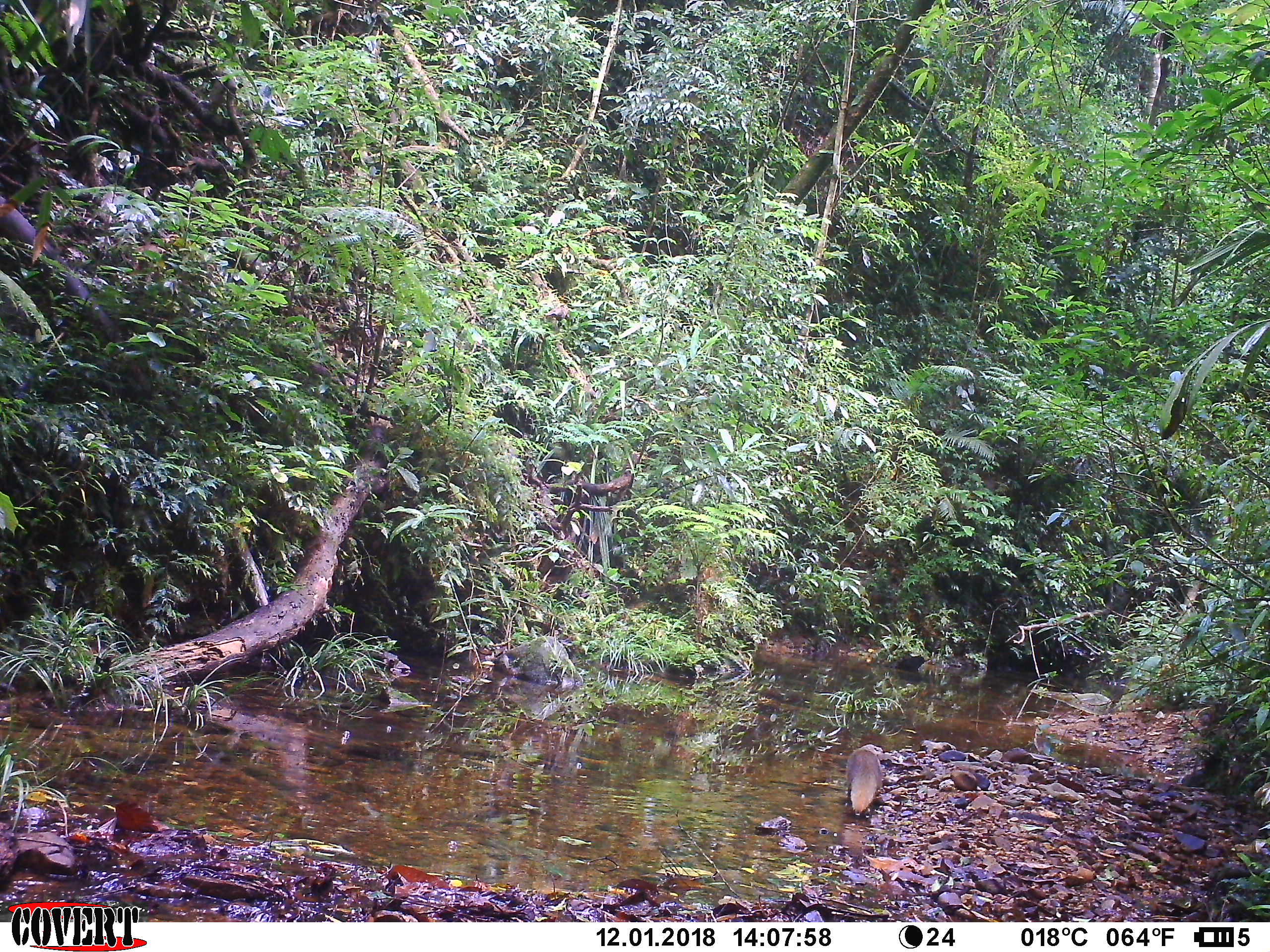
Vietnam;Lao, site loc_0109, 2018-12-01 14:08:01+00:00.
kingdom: Animalia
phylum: Chordata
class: Mammalia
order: Carnivora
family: Herpestidae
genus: Urva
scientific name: Urva urva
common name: crab-eating mongoose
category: crab eating mongoose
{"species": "crab eating mongoose (crab-eating mongoose) (Urva urva)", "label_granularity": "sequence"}